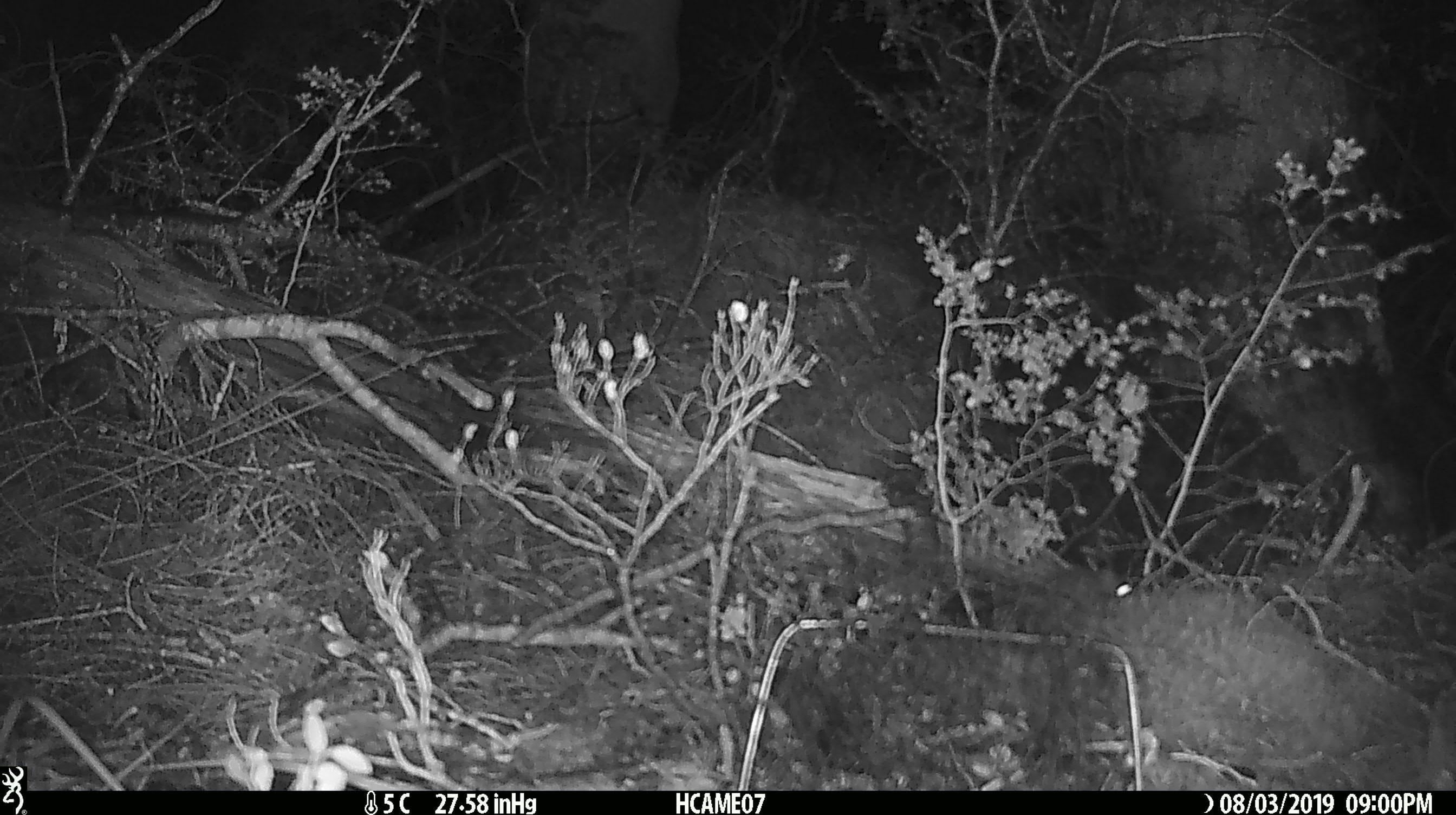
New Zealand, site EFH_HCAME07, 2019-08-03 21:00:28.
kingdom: Animalia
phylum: Chordata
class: Mammalia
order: Rodentia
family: Muridae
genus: Mus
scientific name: Mus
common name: mouse